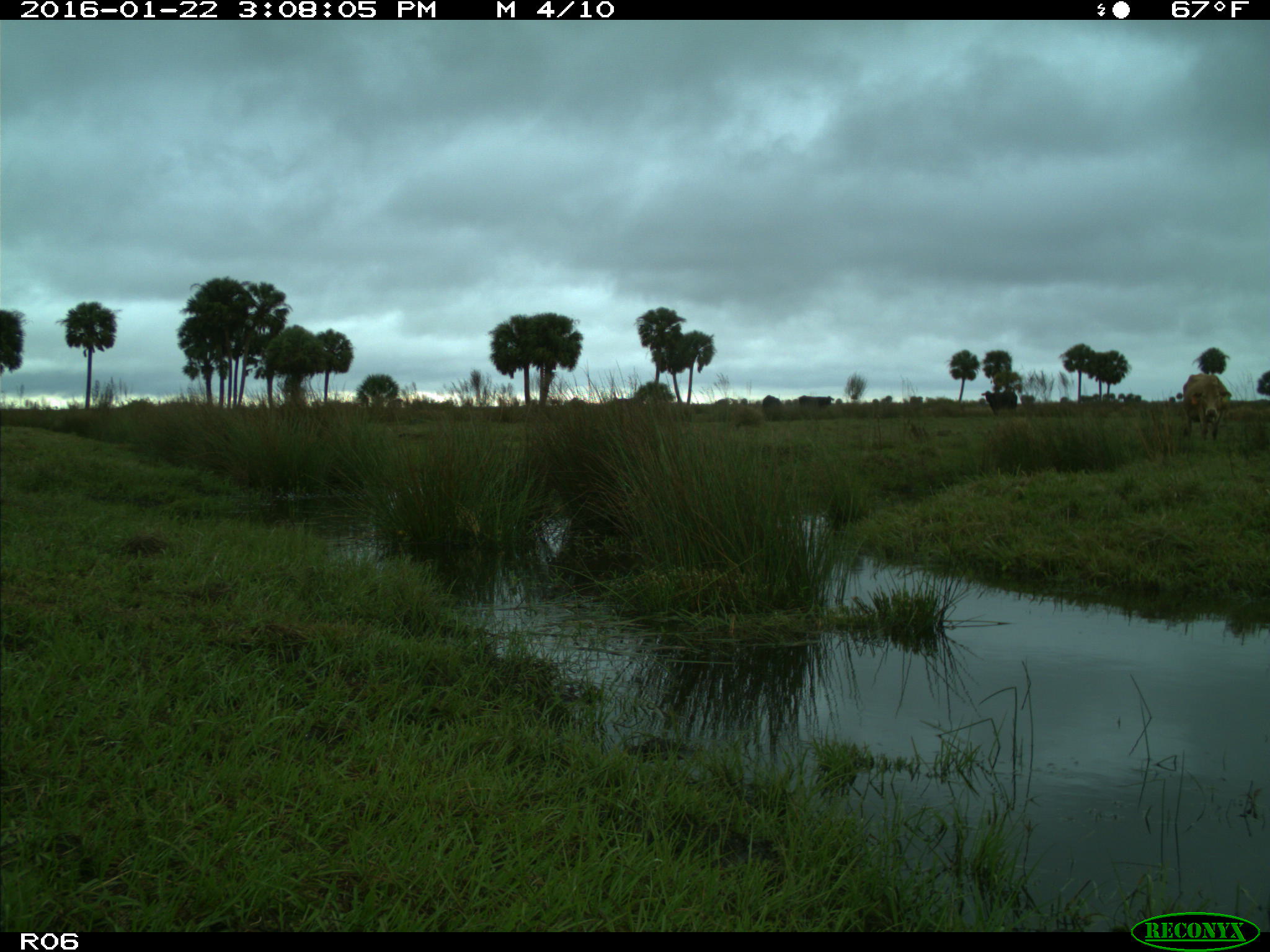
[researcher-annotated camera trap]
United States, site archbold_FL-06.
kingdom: Animalia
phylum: Chordata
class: Mammalia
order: Artiodactyla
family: Bovidae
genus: Bos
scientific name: Bos taurus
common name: domestic cow